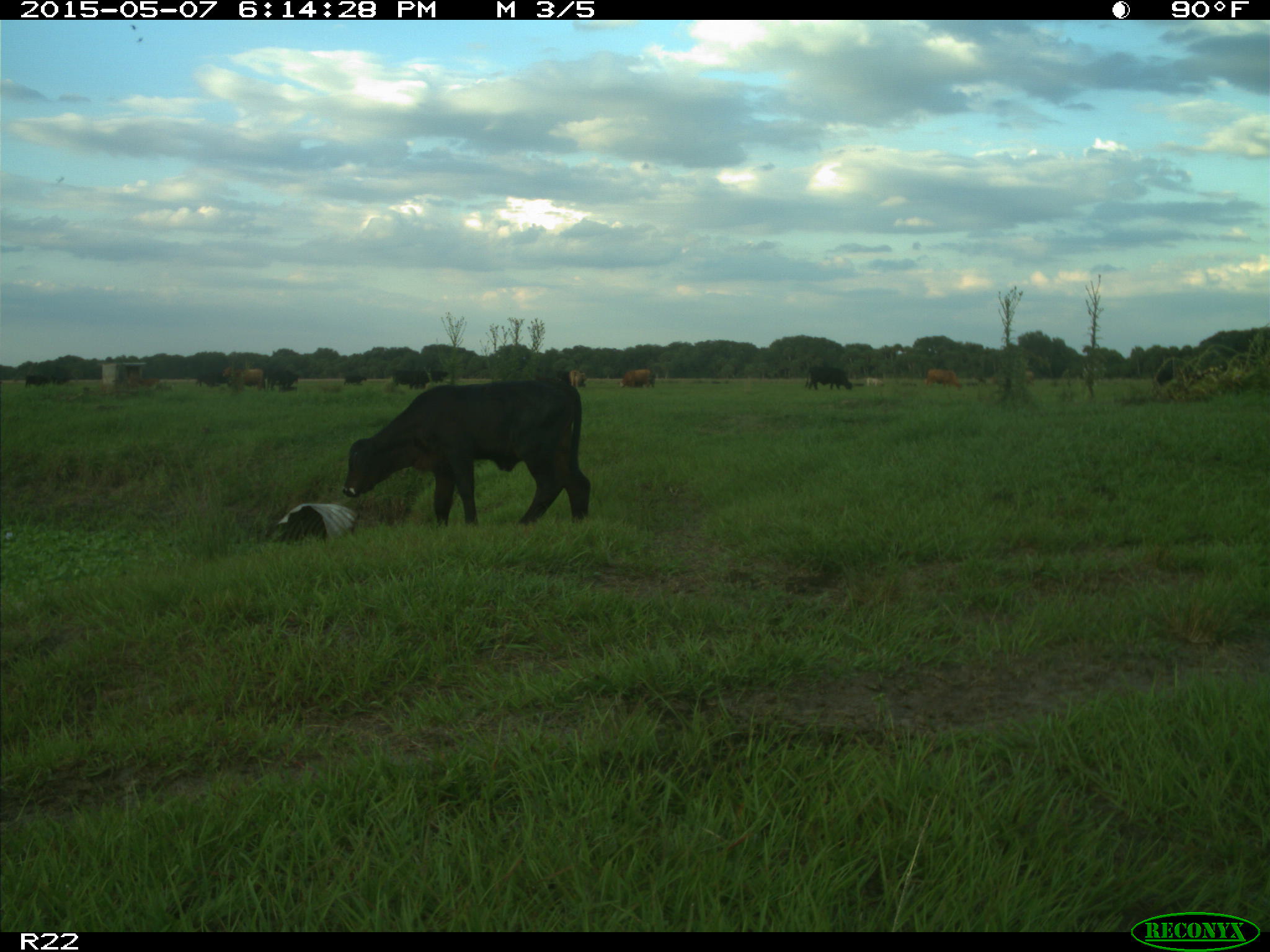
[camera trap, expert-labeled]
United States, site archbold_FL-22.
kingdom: Animalia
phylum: Chordata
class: Mammalia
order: Artiodactyla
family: Bovidae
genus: Bos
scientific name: Bos taurus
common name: domestic cow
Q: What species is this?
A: Bos taurus (domestic cow).